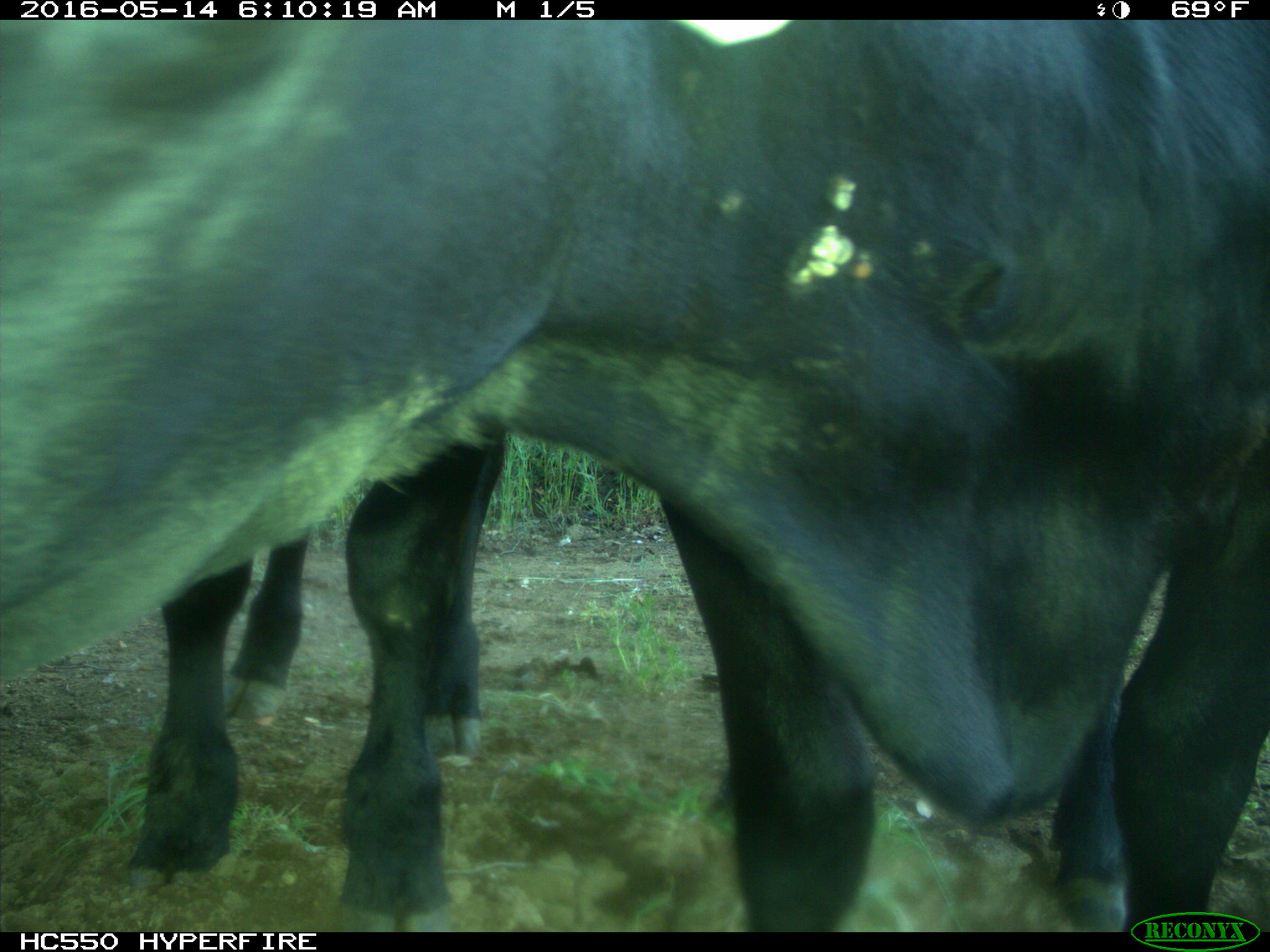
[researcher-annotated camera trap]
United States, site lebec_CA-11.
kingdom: Animalia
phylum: Chordata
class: Mammalia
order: Artiodactyla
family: Bovidae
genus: Bos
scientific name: Bos taurus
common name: domestic cow